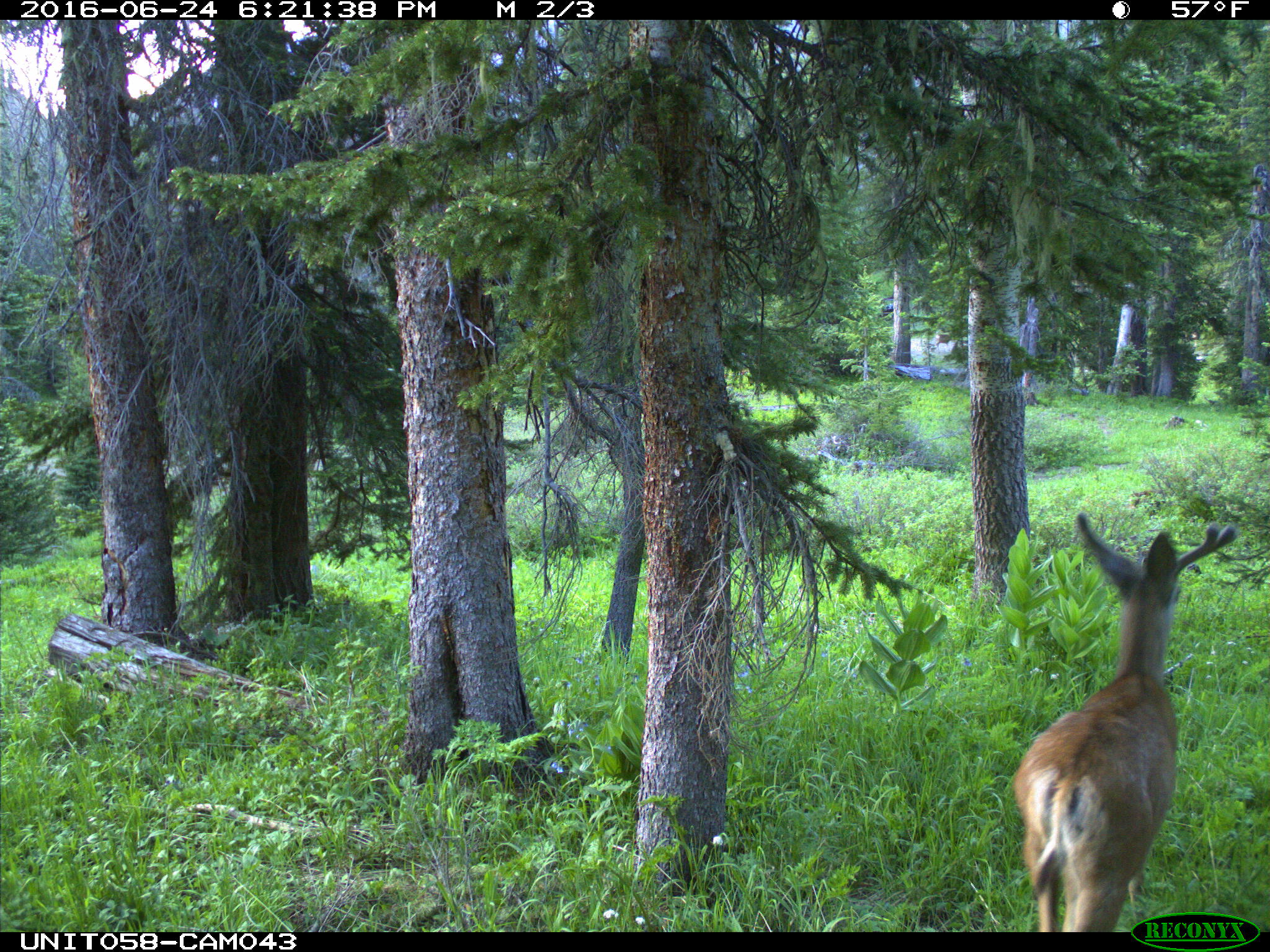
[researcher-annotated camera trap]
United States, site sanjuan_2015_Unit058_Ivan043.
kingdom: Animalia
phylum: Chordata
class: Mammalia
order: Artiodactyla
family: Cervidae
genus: Odocoileus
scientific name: Odocoileus hemionus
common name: mule deer